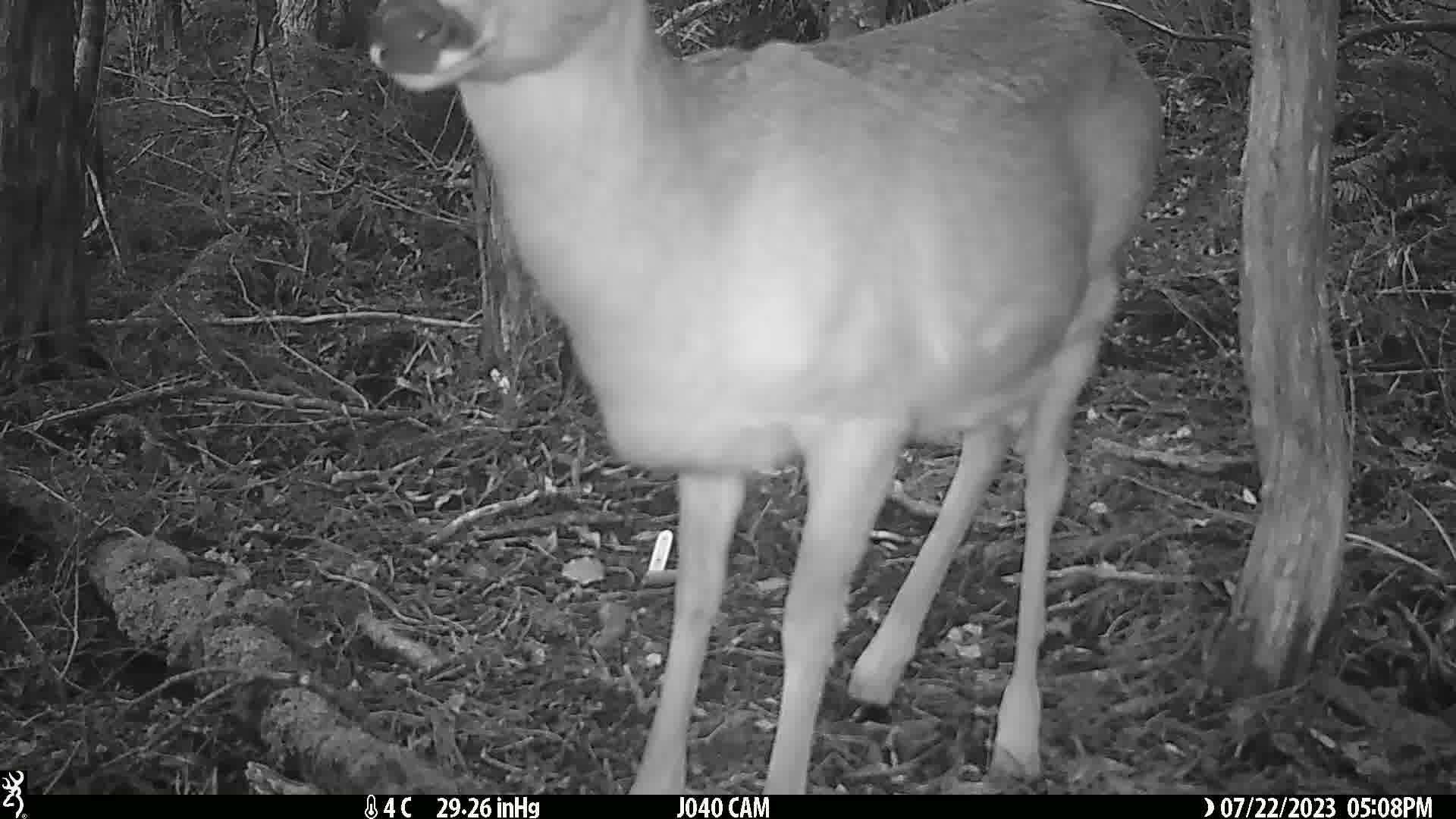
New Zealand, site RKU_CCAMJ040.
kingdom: Animalia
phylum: Chordata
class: Mammalia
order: Artiodactyla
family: Cervidae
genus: Odocoileus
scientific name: Odocoileus virginianus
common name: white-tailed deer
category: white tailed deer